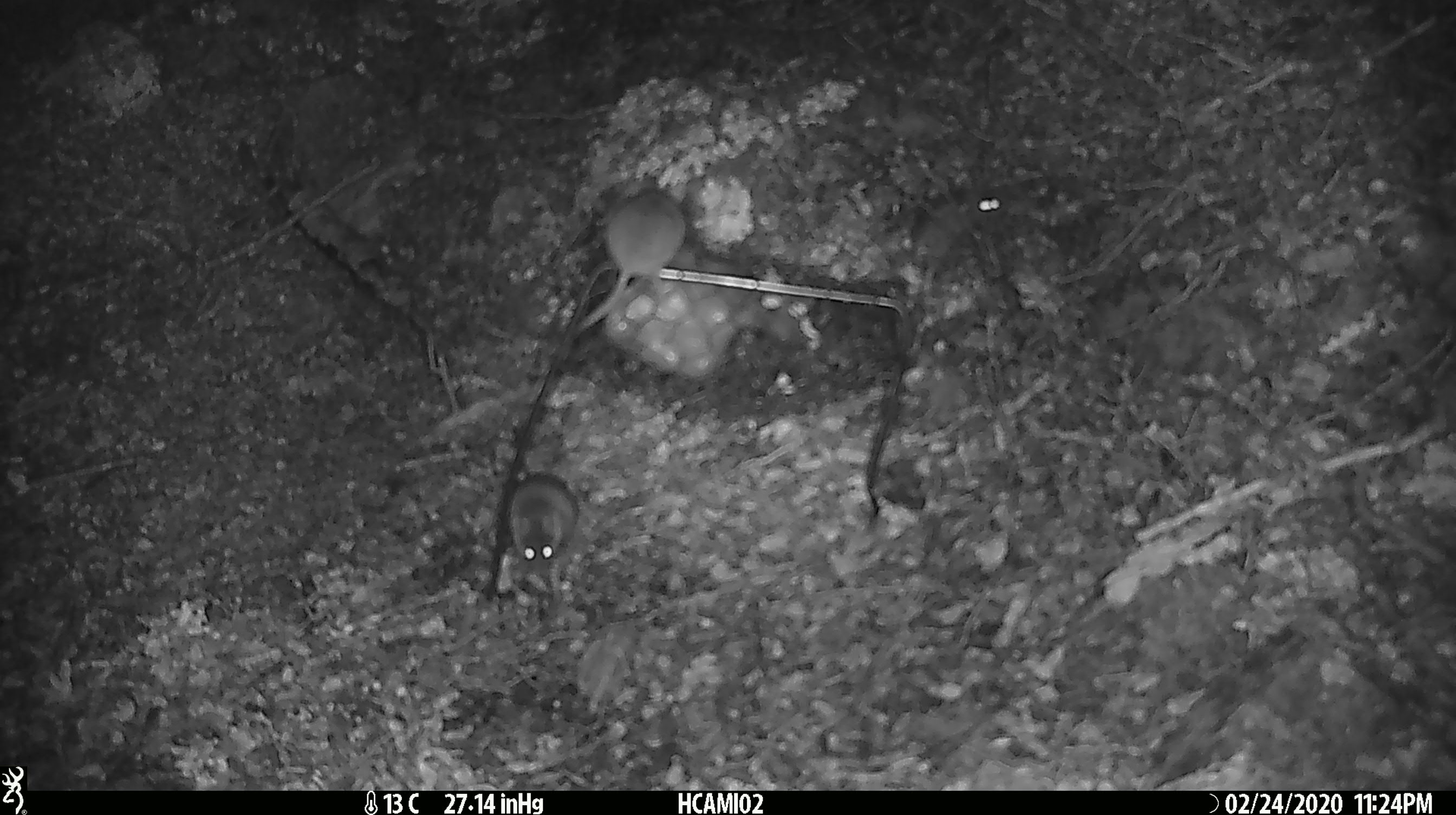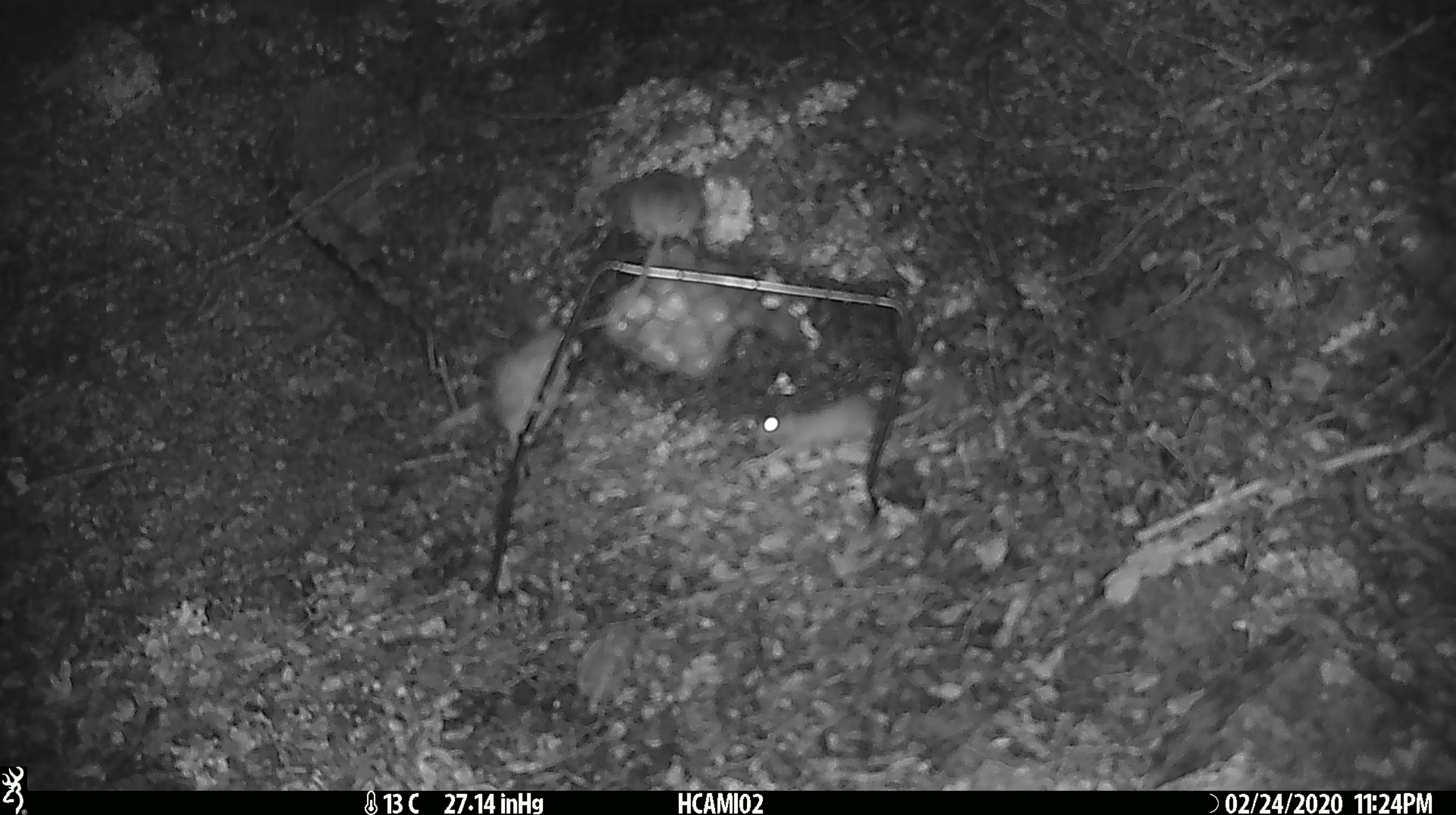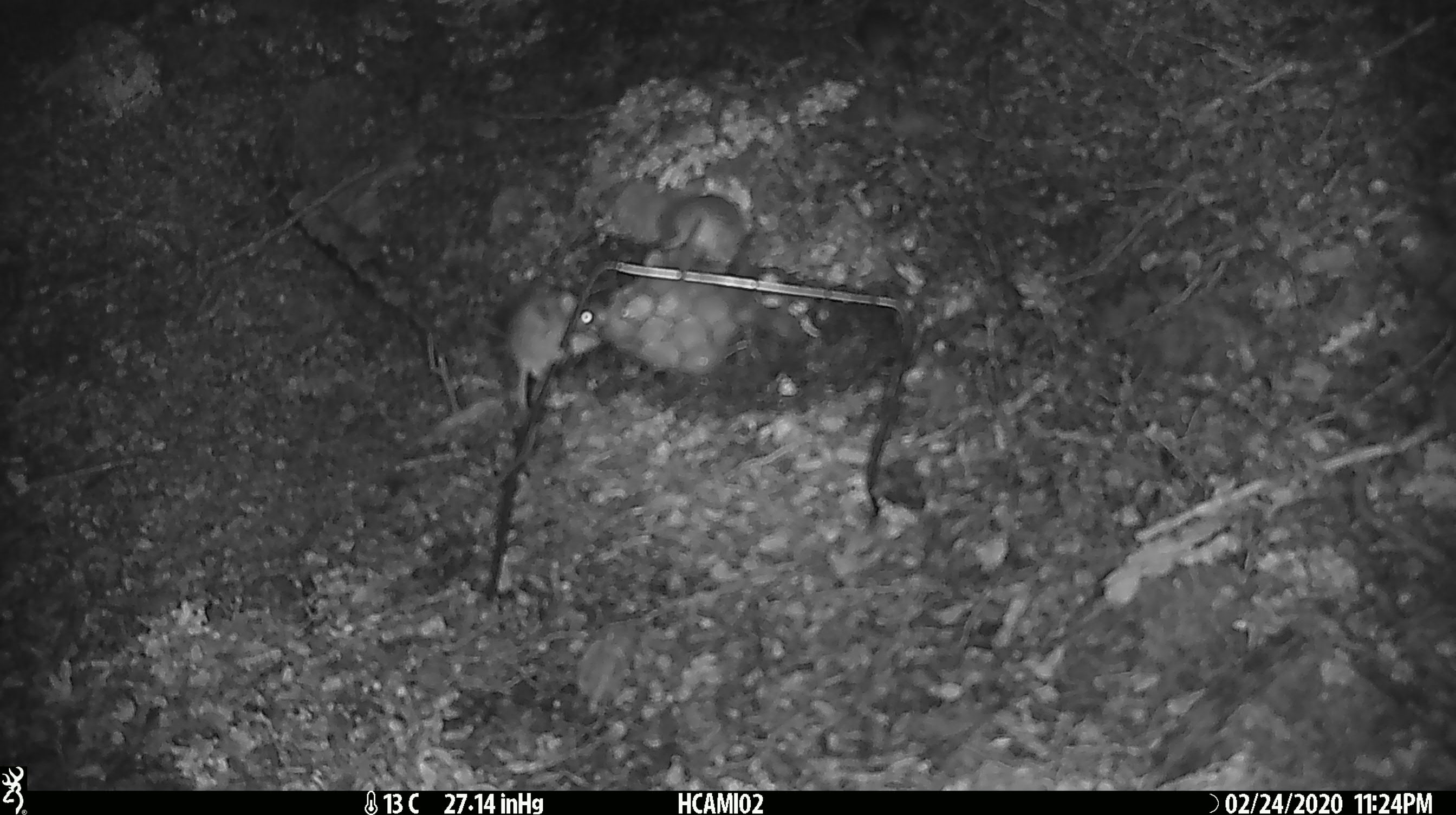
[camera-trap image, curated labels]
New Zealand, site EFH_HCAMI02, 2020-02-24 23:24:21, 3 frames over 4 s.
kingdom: Animalia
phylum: Chordata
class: Mammalia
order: Rodentia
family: Muridae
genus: Mus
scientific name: Mus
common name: mouse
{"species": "mouse (Mus)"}